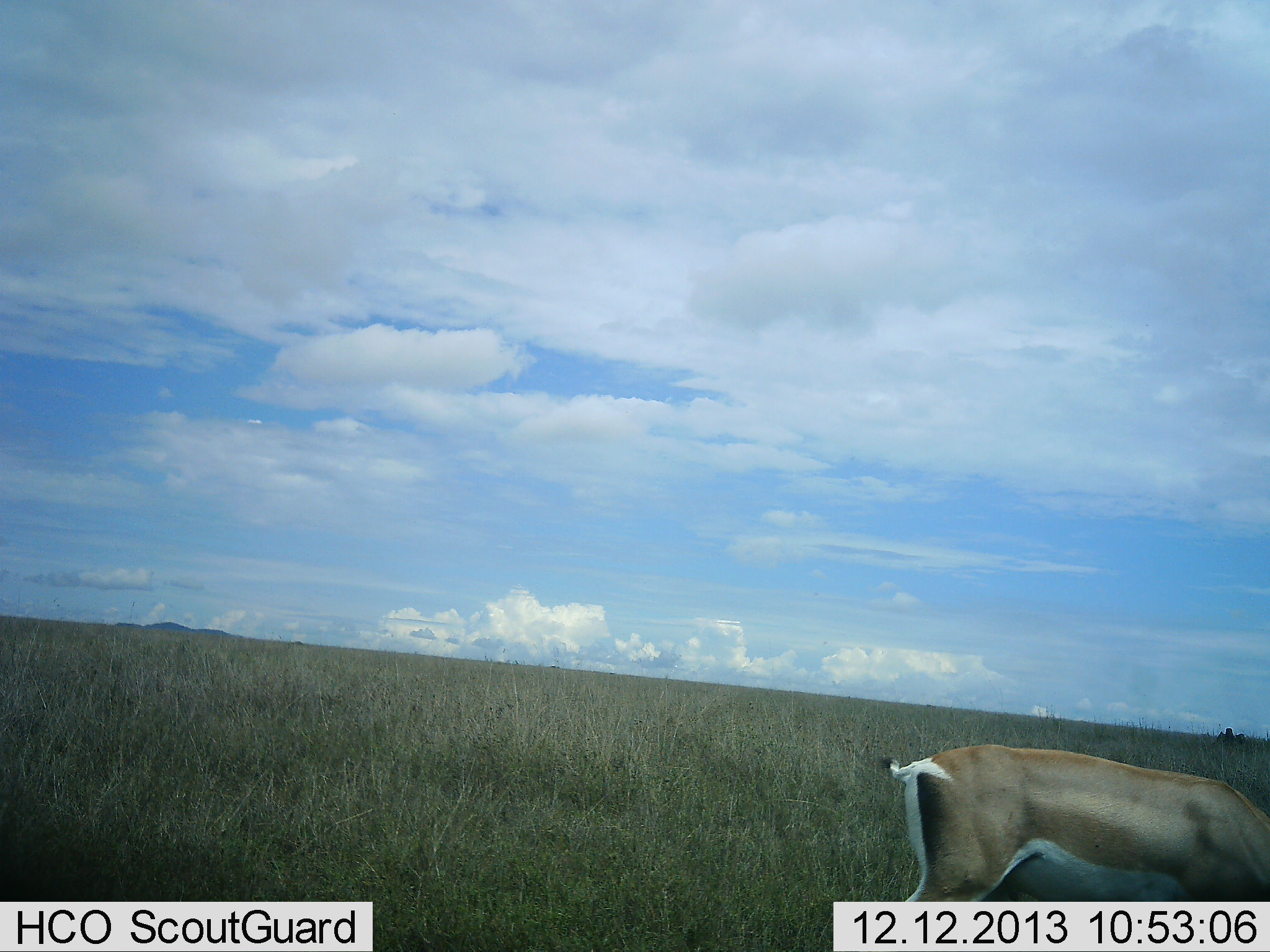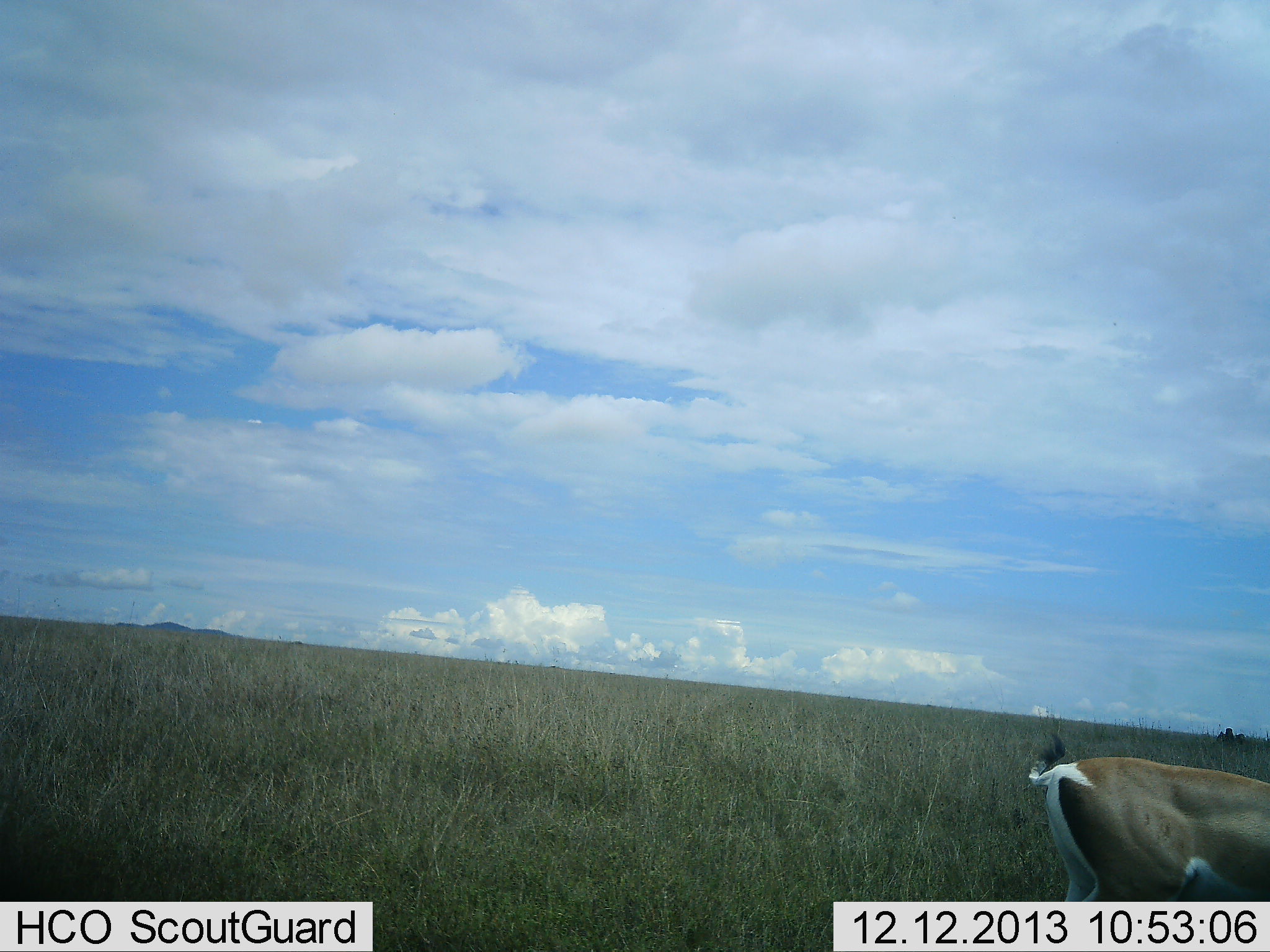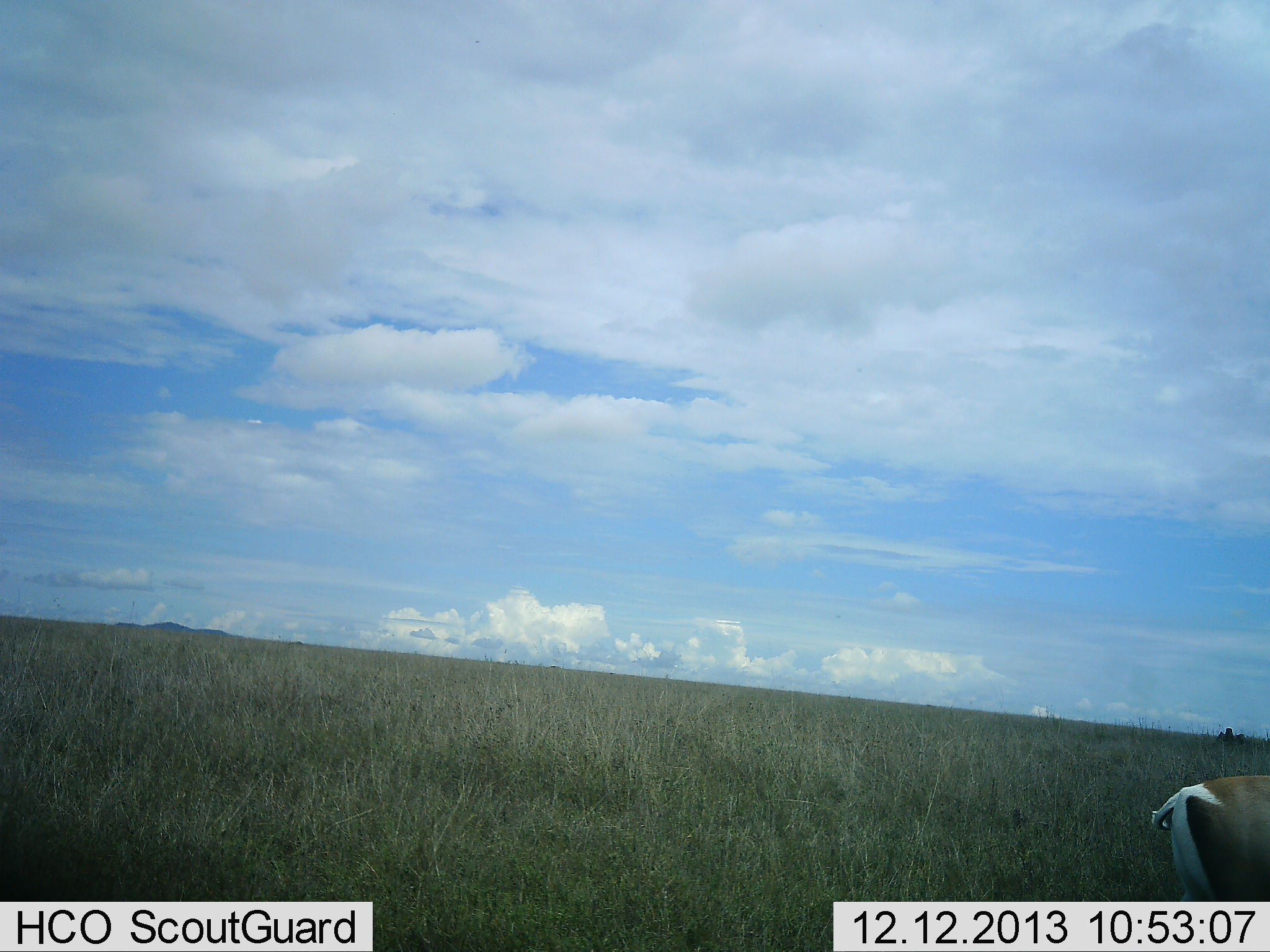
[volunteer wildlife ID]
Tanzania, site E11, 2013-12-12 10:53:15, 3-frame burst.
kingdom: Animalia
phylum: Chordata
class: Mammalia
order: Artiodactyla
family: Bovidae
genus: Nanger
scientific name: Nanger granti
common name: grant's gazelle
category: gazellegrants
Gazellegrants (grant's gazelle) (Nanger granti), count 1. Behavior (volunteer vote fractions): standing 30%, resting 0%, moving 80%, interacting 0%. Young present (vote fraction): 0%. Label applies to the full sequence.